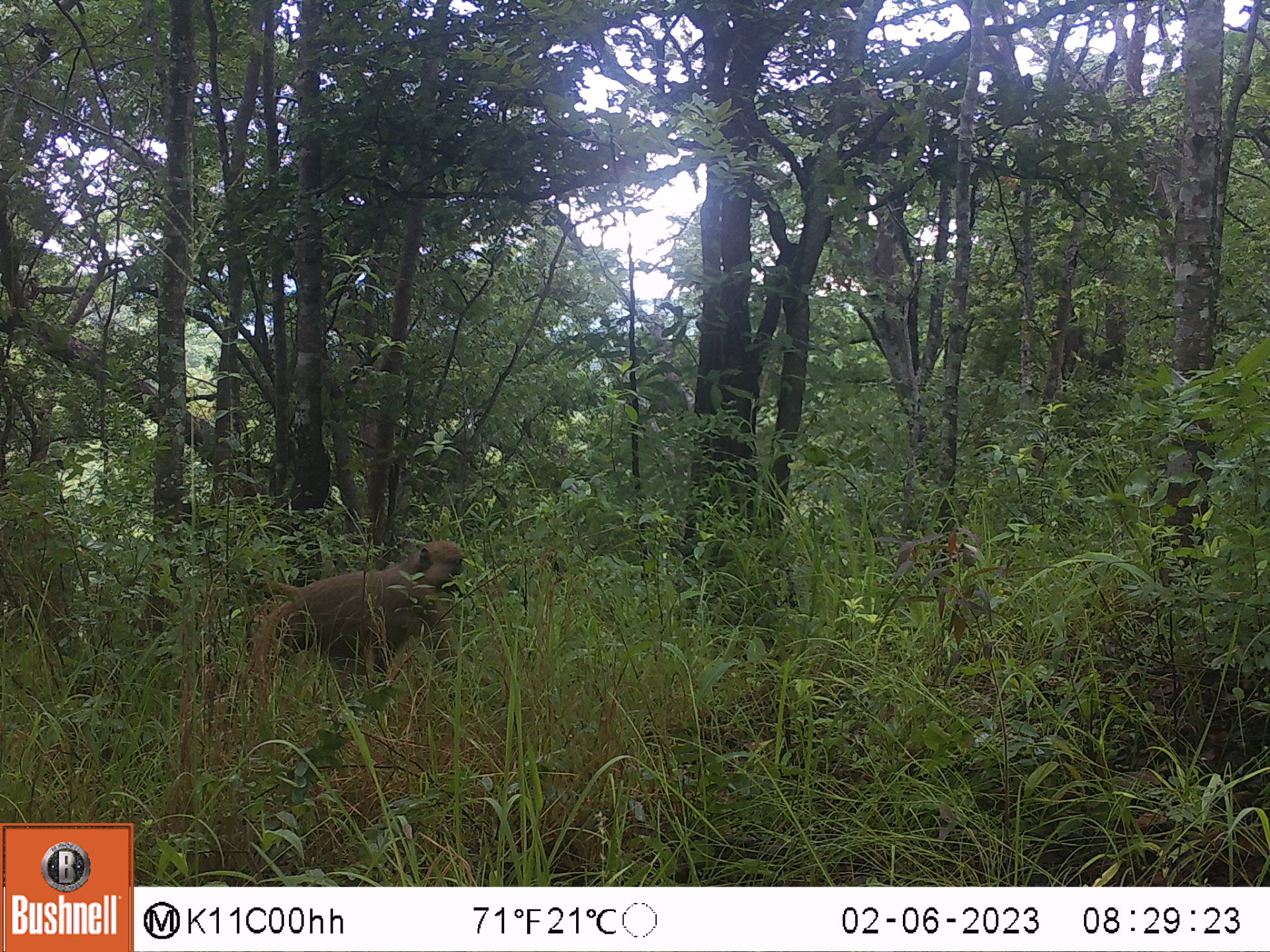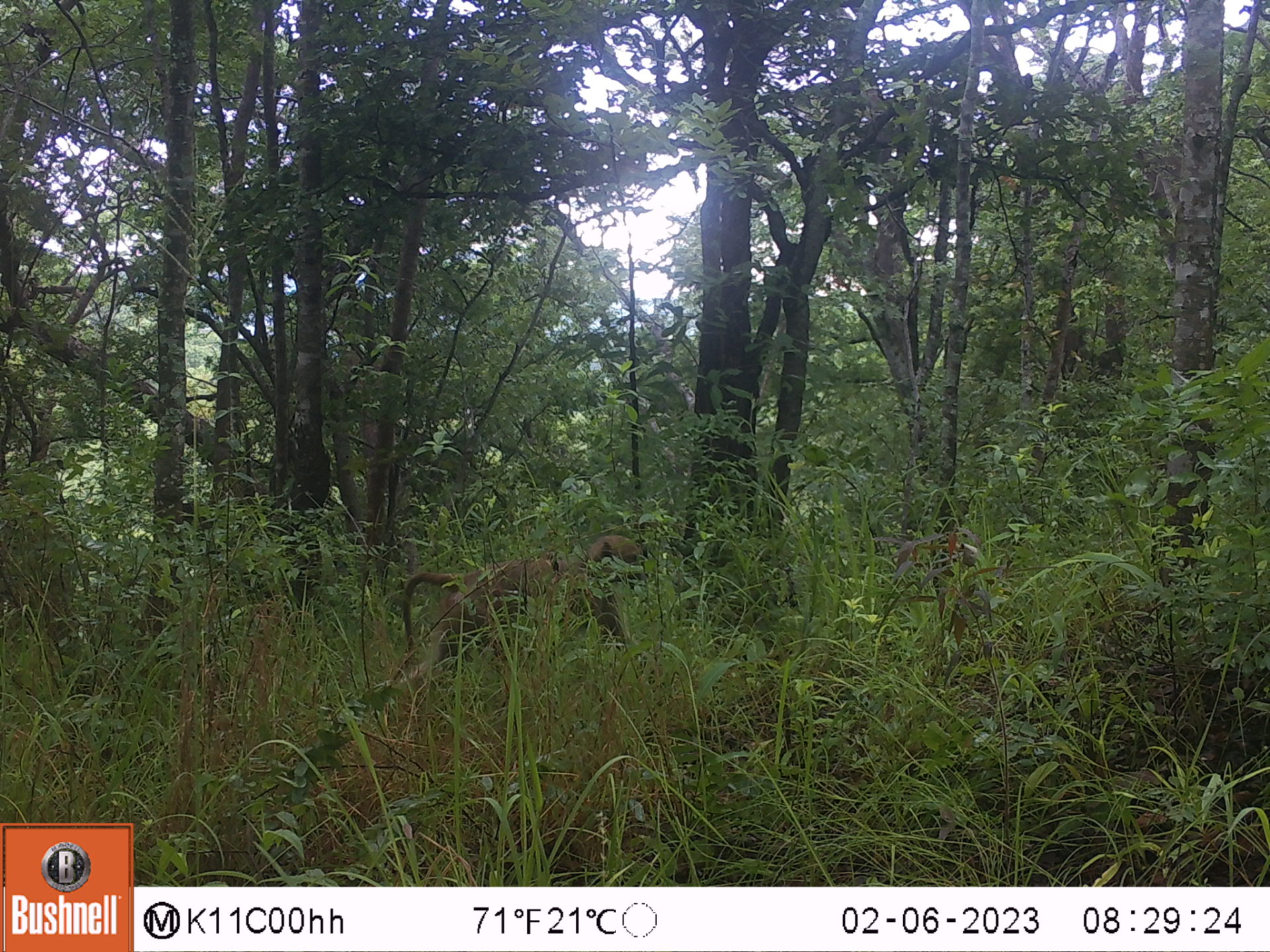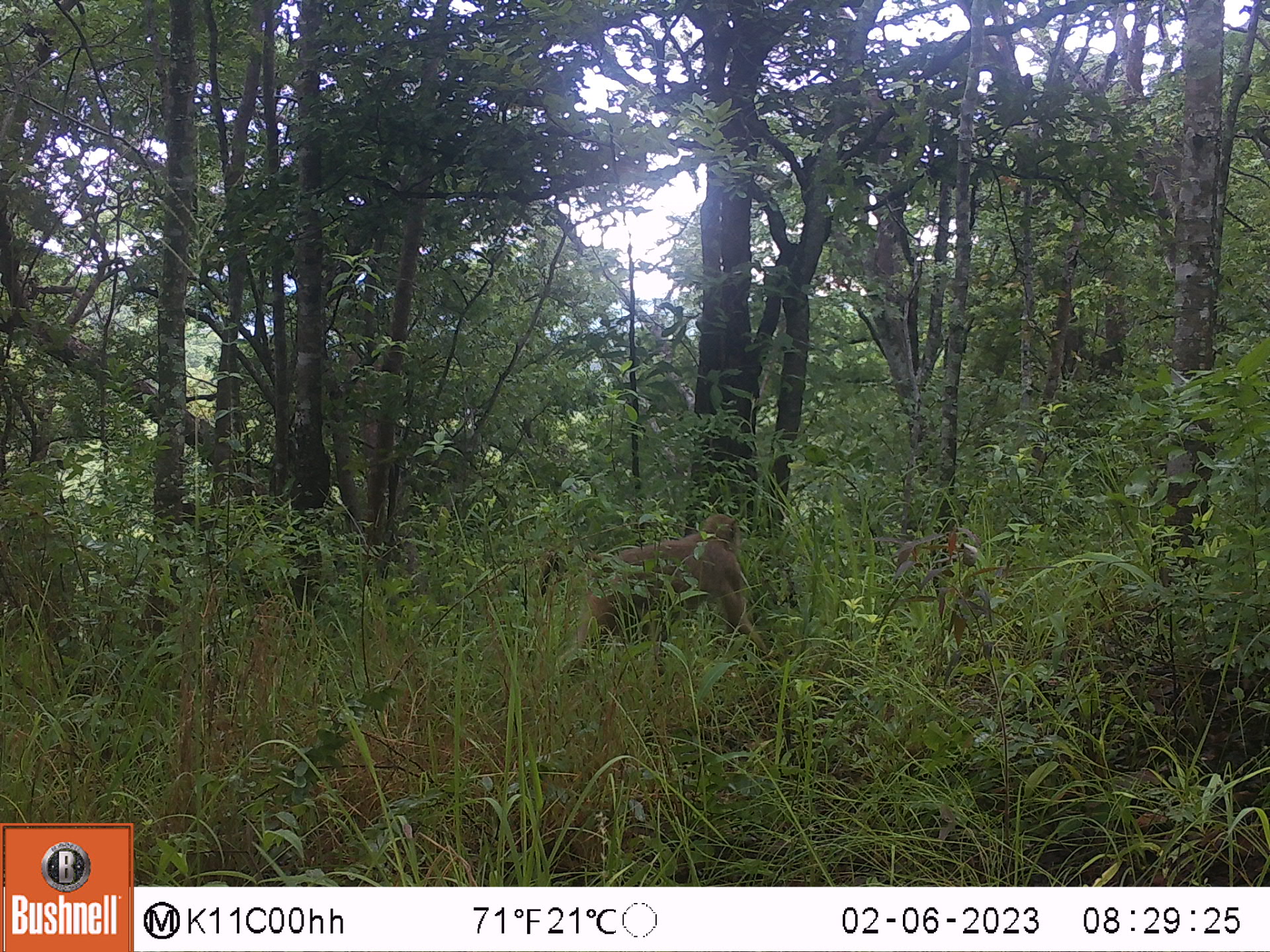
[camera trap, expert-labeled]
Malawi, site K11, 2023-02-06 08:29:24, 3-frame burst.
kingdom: Animalia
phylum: Chordata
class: Mammalia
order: Primates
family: Cercopithecidae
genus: Papio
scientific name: Papio cynocephalus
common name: yellow baboon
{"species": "yellow baboon (Papio cynocephalus)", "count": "1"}